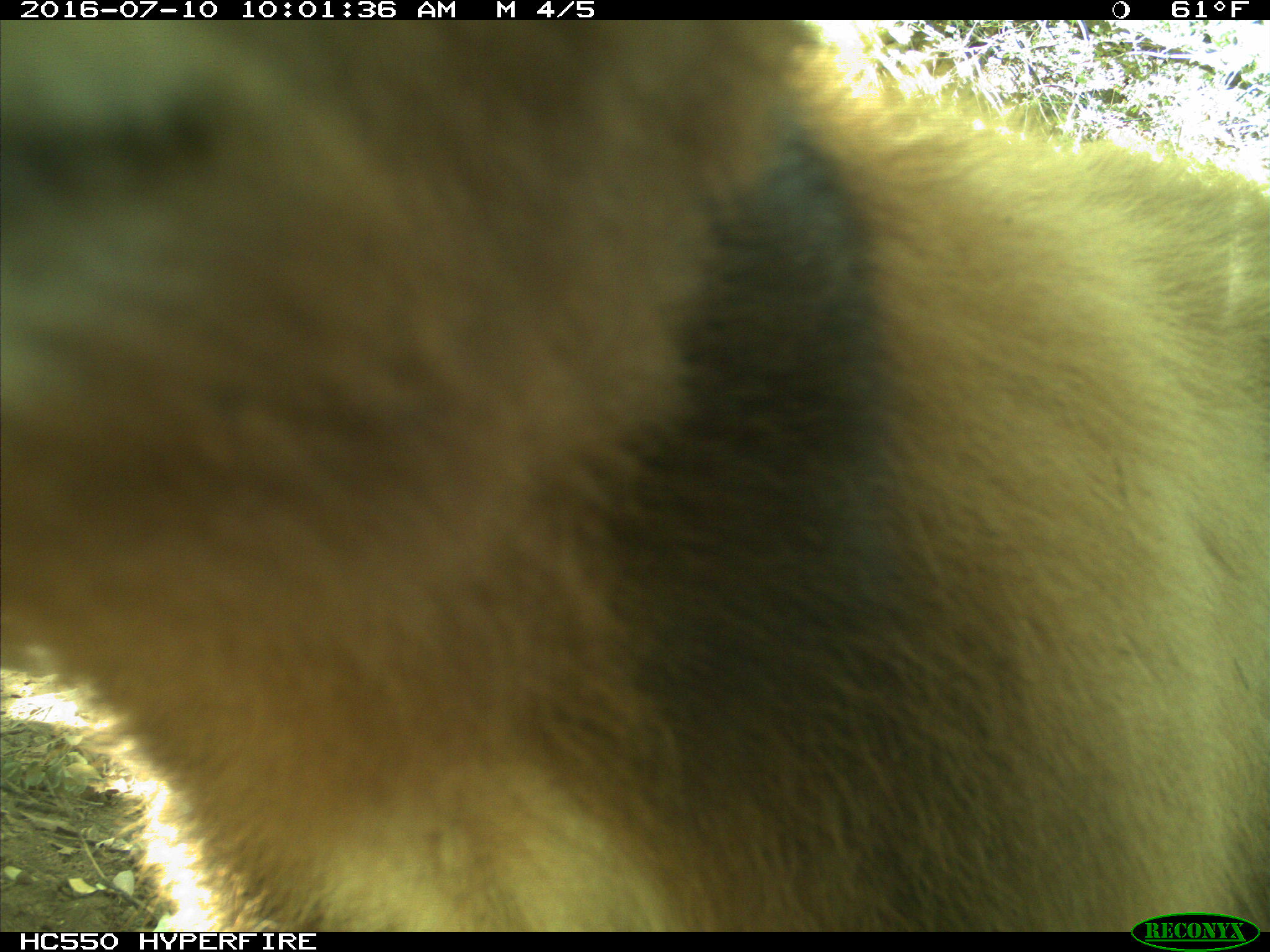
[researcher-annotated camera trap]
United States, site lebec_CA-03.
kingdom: Animalia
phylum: Chordata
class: Mammalia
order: Carnivora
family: Ursidae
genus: Ursus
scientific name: Ursus americanus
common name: american black bear